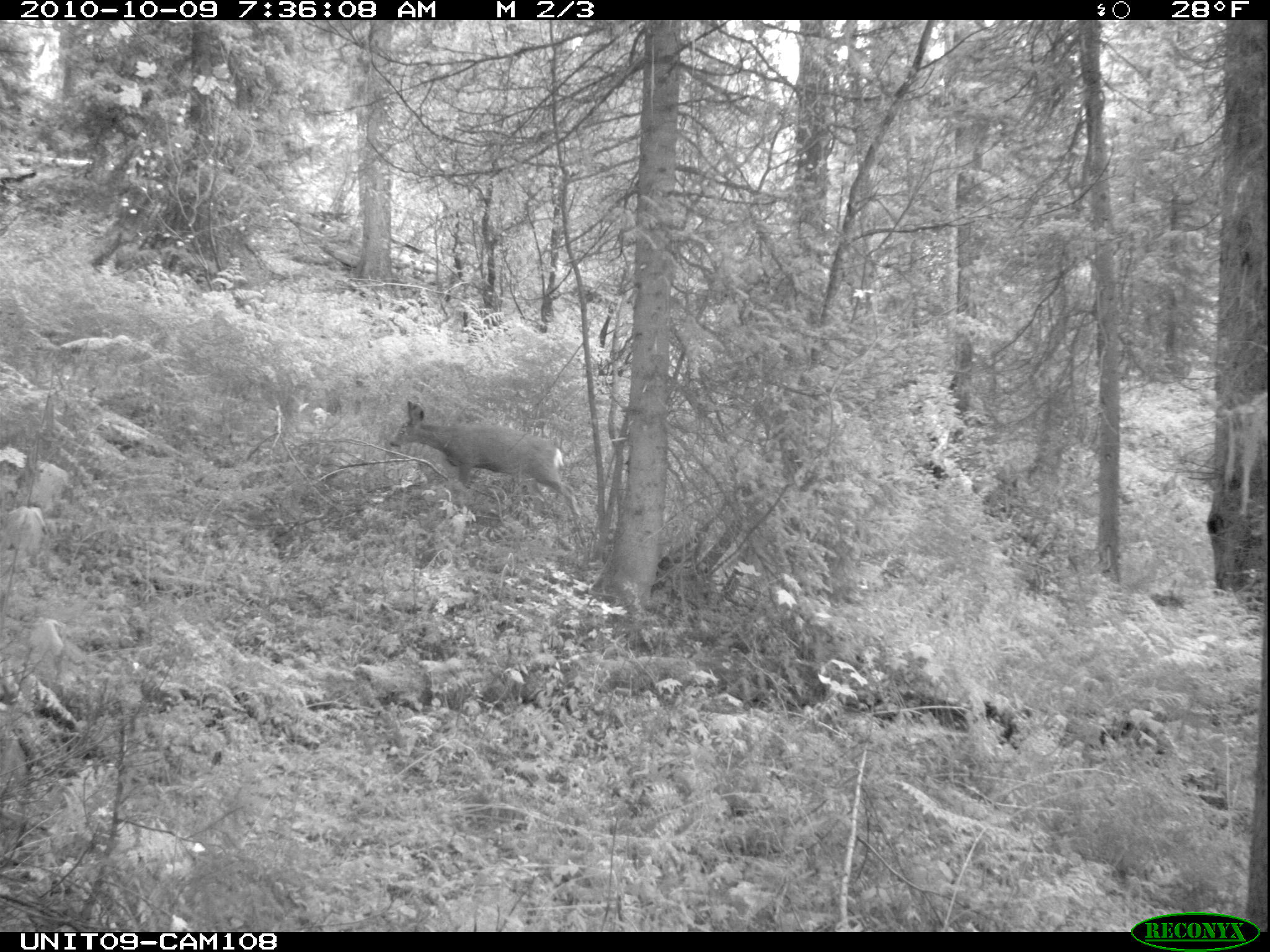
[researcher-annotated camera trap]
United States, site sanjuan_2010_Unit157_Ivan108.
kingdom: Animalia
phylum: Chordata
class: Mammalia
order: Artiodactyla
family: Cervidae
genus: Odocoileus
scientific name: Odocoileus hemionus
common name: mule deer